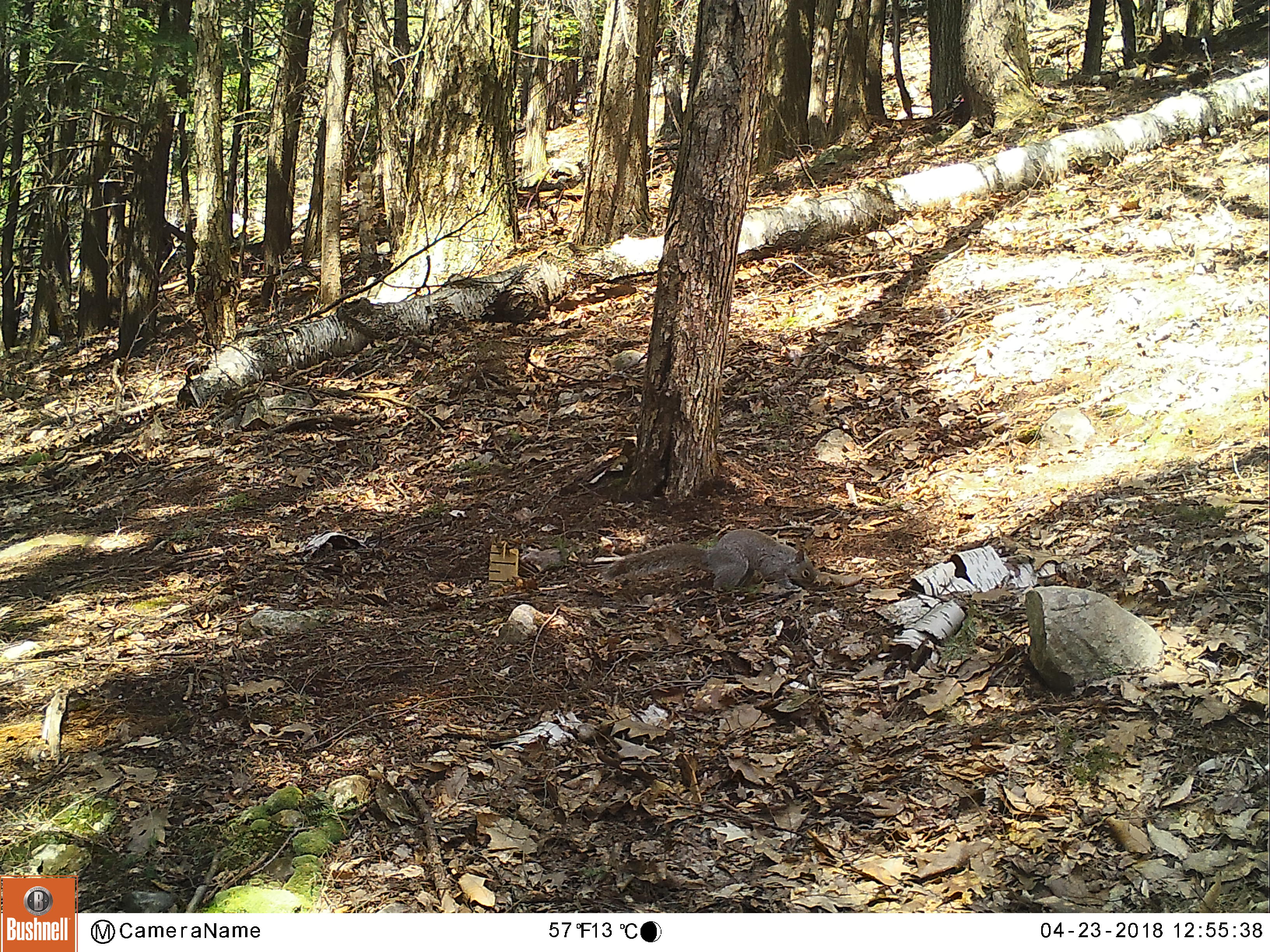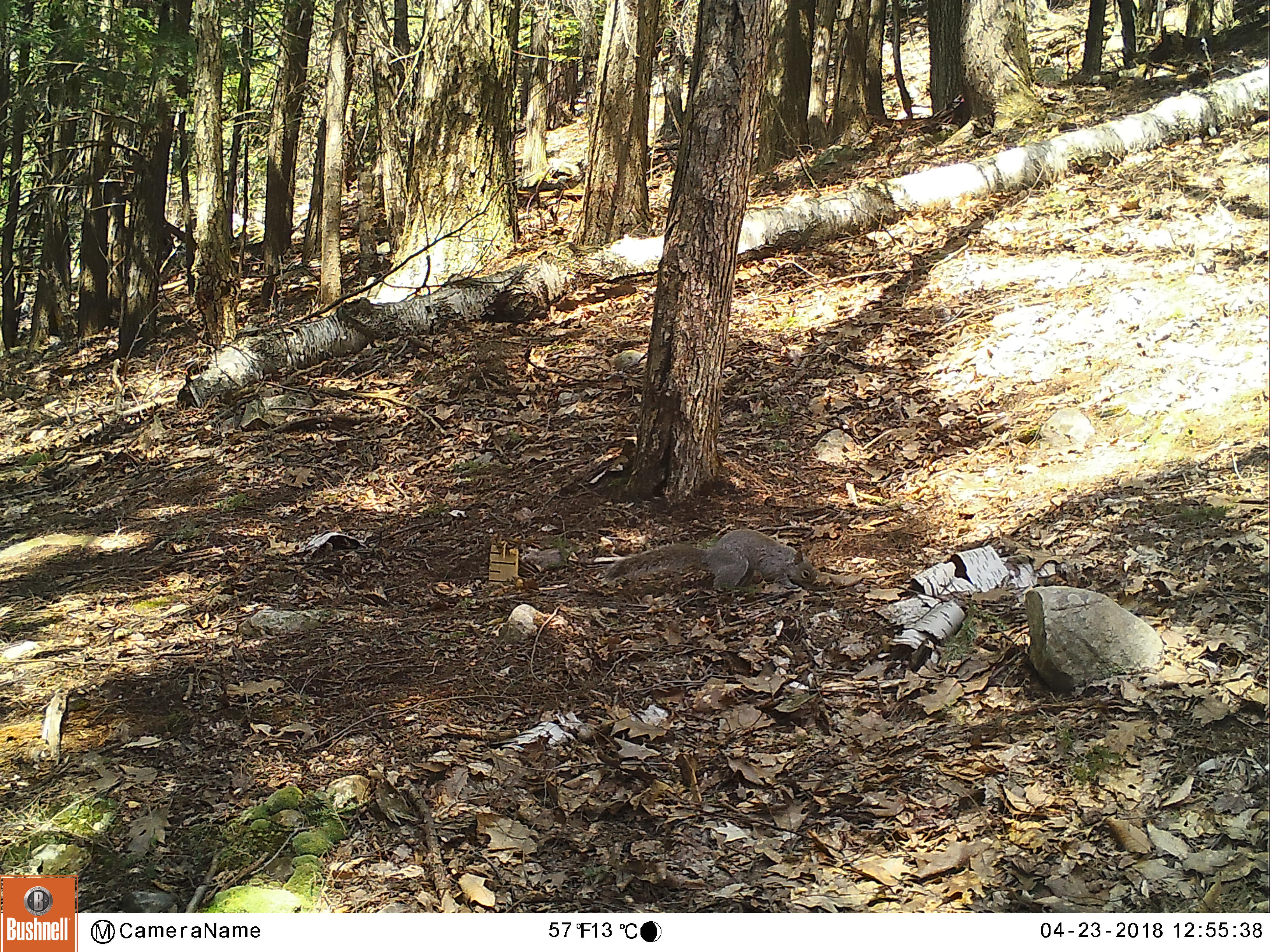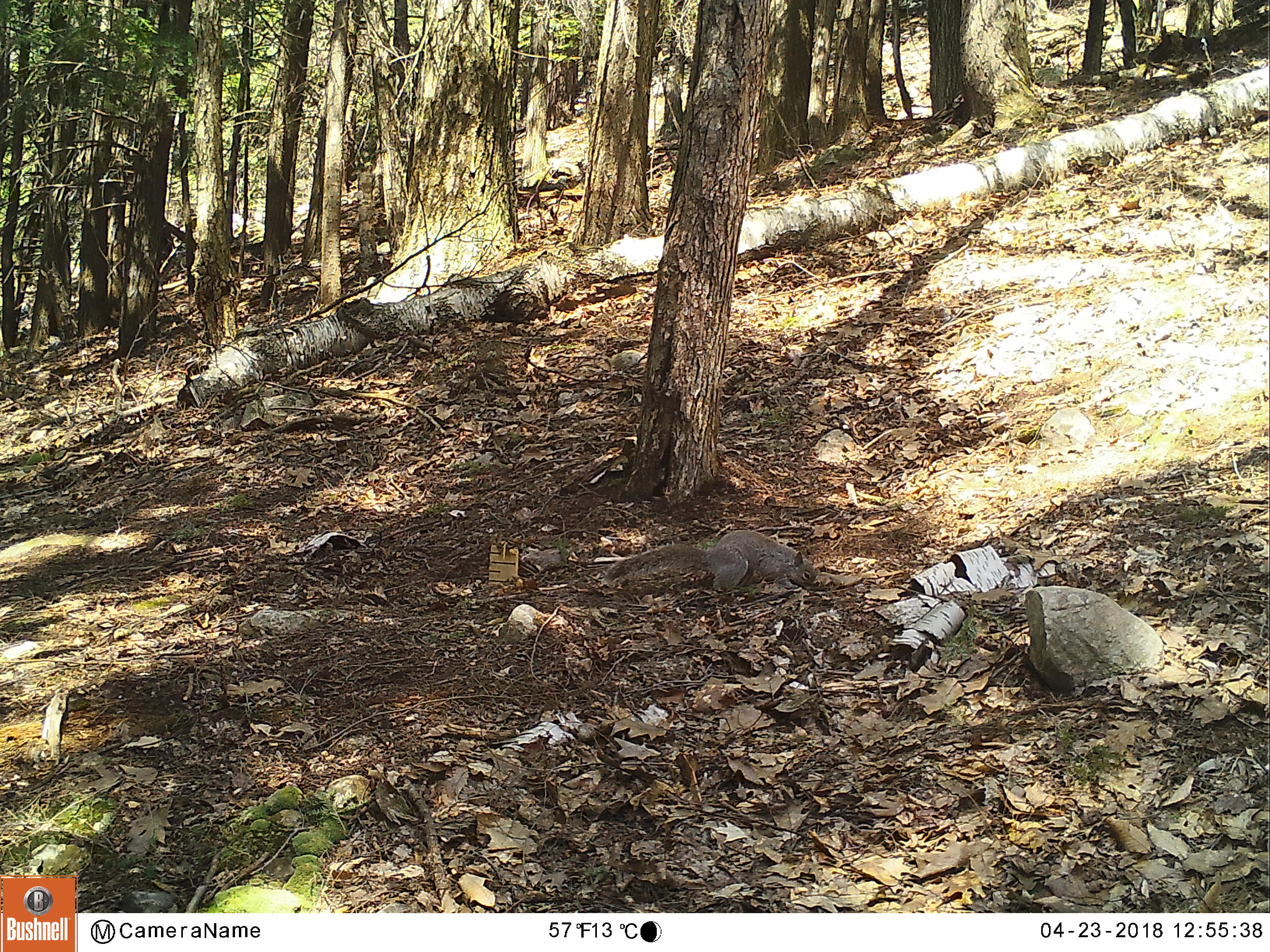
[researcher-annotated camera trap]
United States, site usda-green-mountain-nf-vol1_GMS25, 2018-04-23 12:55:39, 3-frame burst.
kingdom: Animalia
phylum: Chordata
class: Mammalia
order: Rodentia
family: Sciuridae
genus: Sciurus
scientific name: Sciurus carolinensis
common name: gray squirrel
Gray squirrel (Sciurus carolinensis).